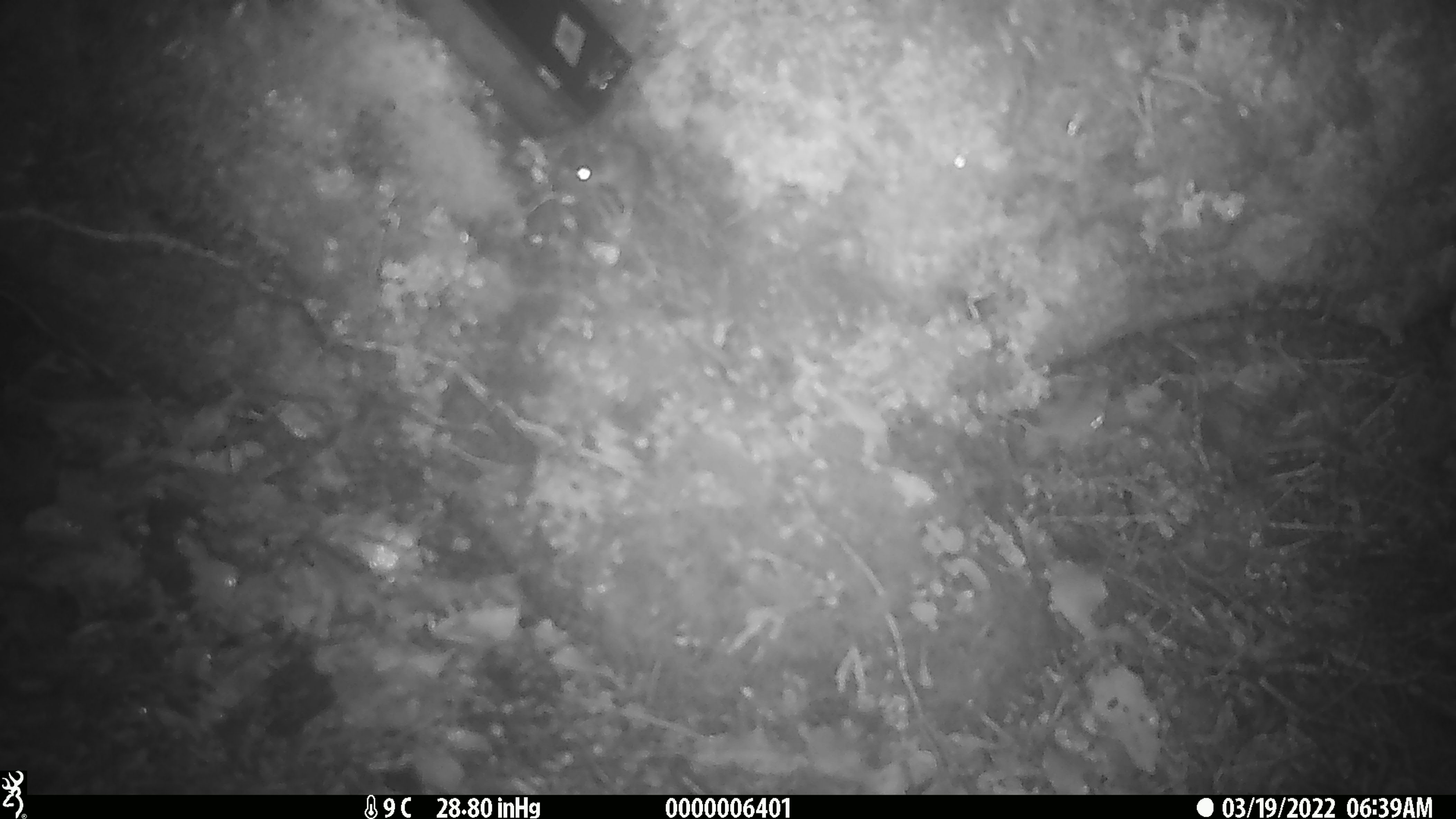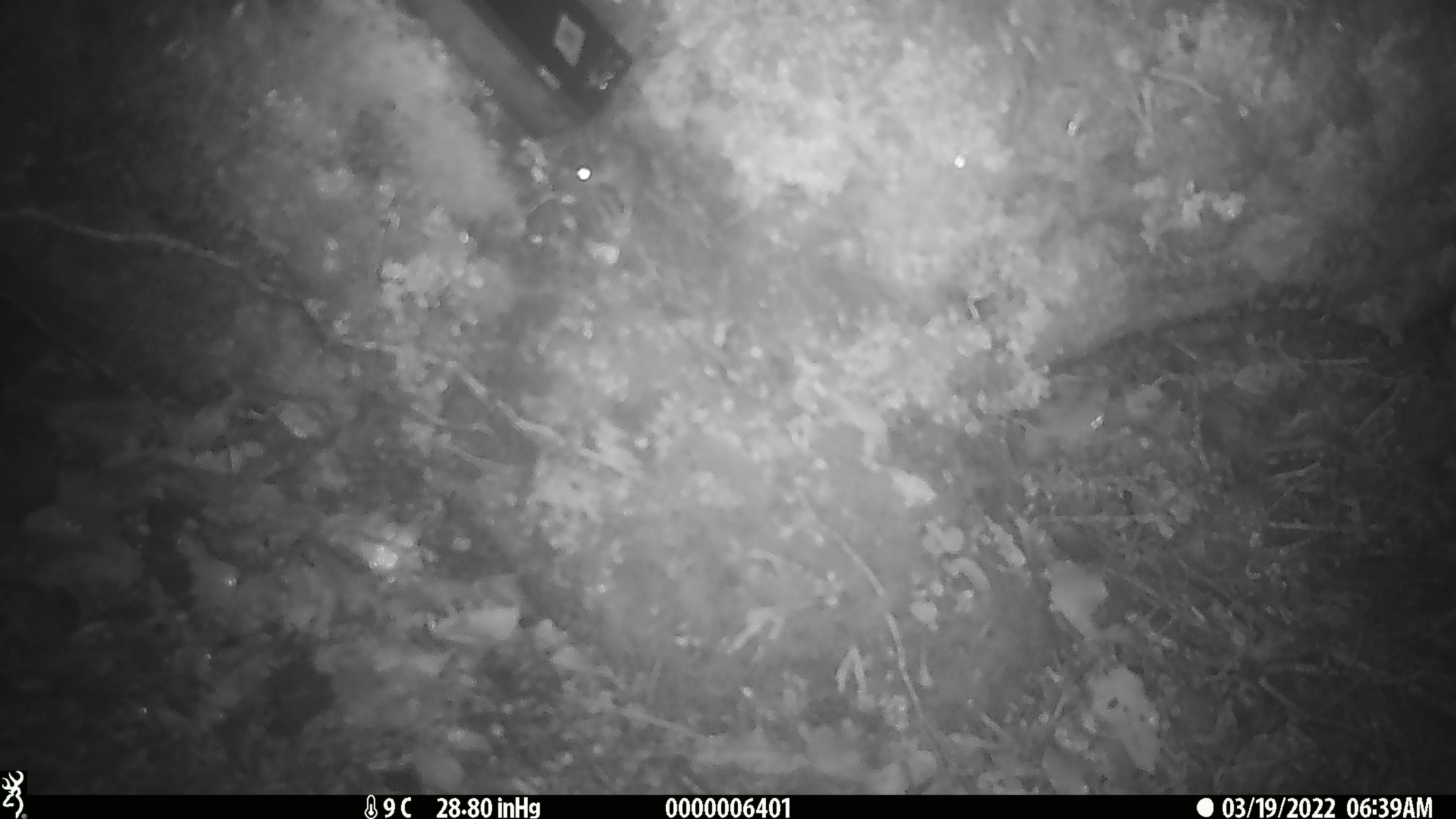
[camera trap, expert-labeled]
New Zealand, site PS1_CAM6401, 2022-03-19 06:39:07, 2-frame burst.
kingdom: Animalia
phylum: Chordata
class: Mammalia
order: Rodentia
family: Muridae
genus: Mus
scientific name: Mus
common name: mouse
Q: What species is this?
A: Mouse (Mus).